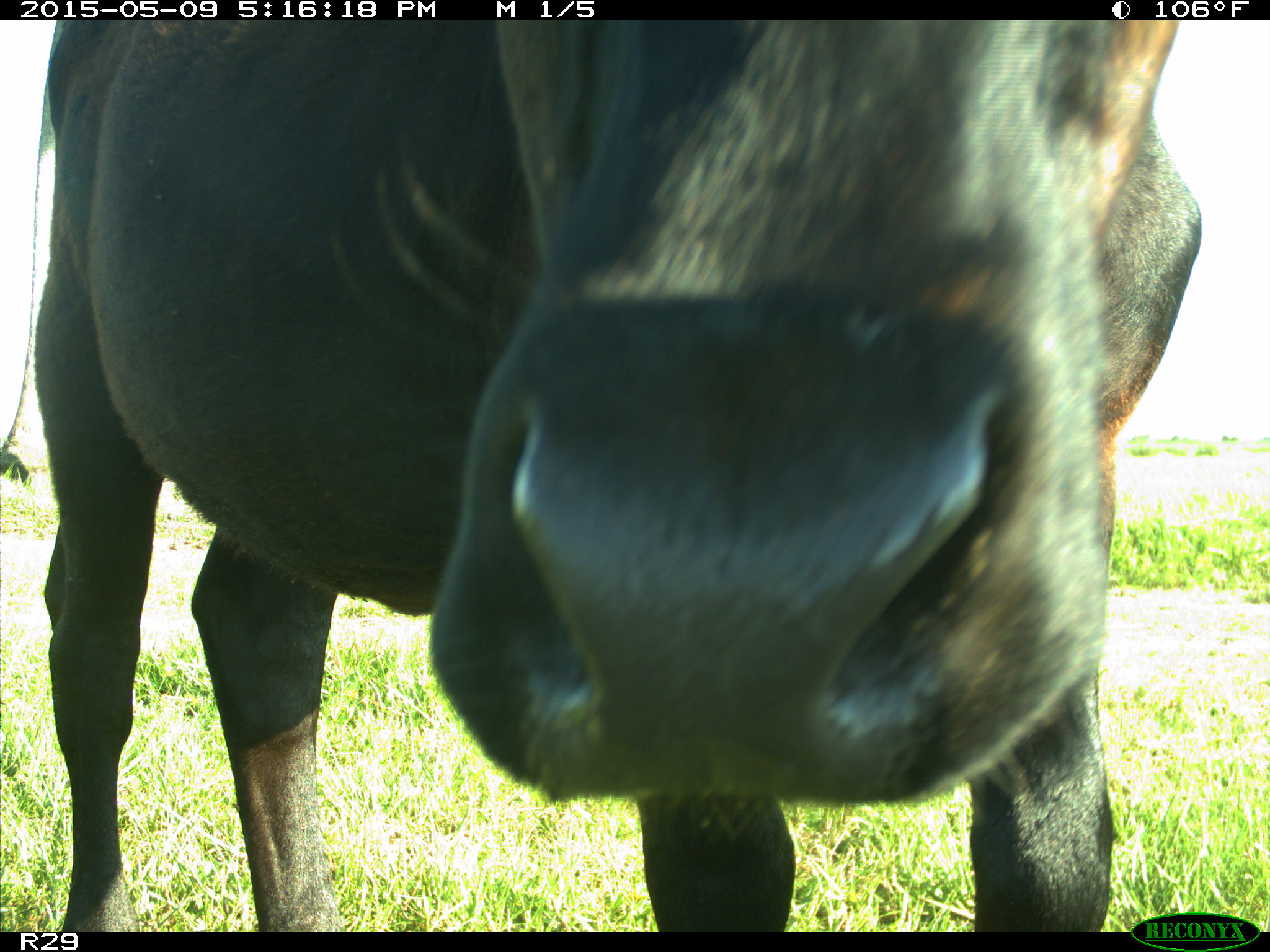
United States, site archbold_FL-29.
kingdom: Animalia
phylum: Chordata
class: Mammalia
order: Artiodactyla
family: Bovidae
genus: Bos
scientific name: Bos taurus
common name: domestic cow